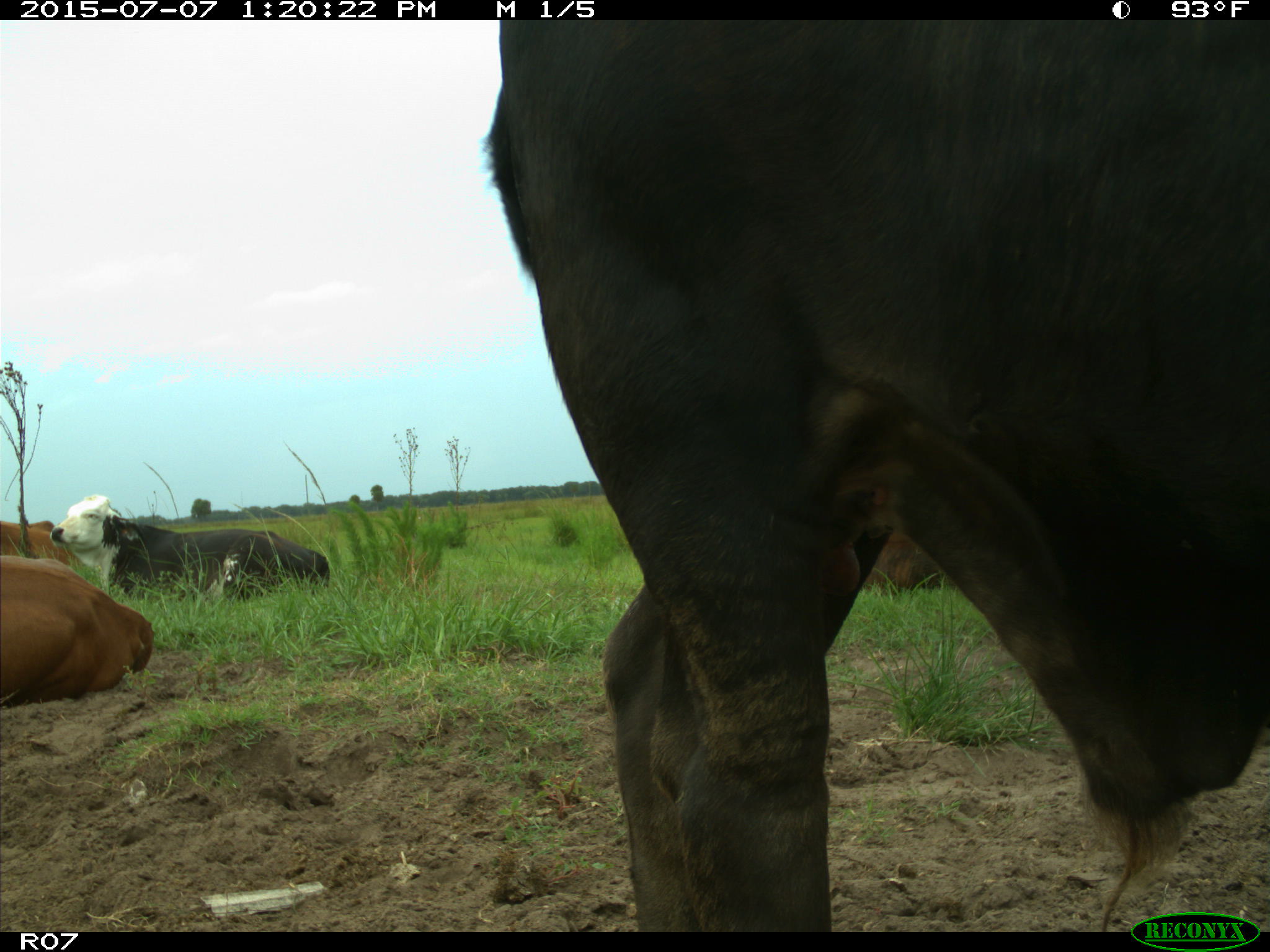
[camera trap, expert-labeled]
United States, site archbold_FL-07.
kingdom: Animalia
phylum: Chordata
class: Mammalia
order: Artiodactyla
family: Bovidae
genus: Bos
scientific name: Bos taurus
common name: domestic cow